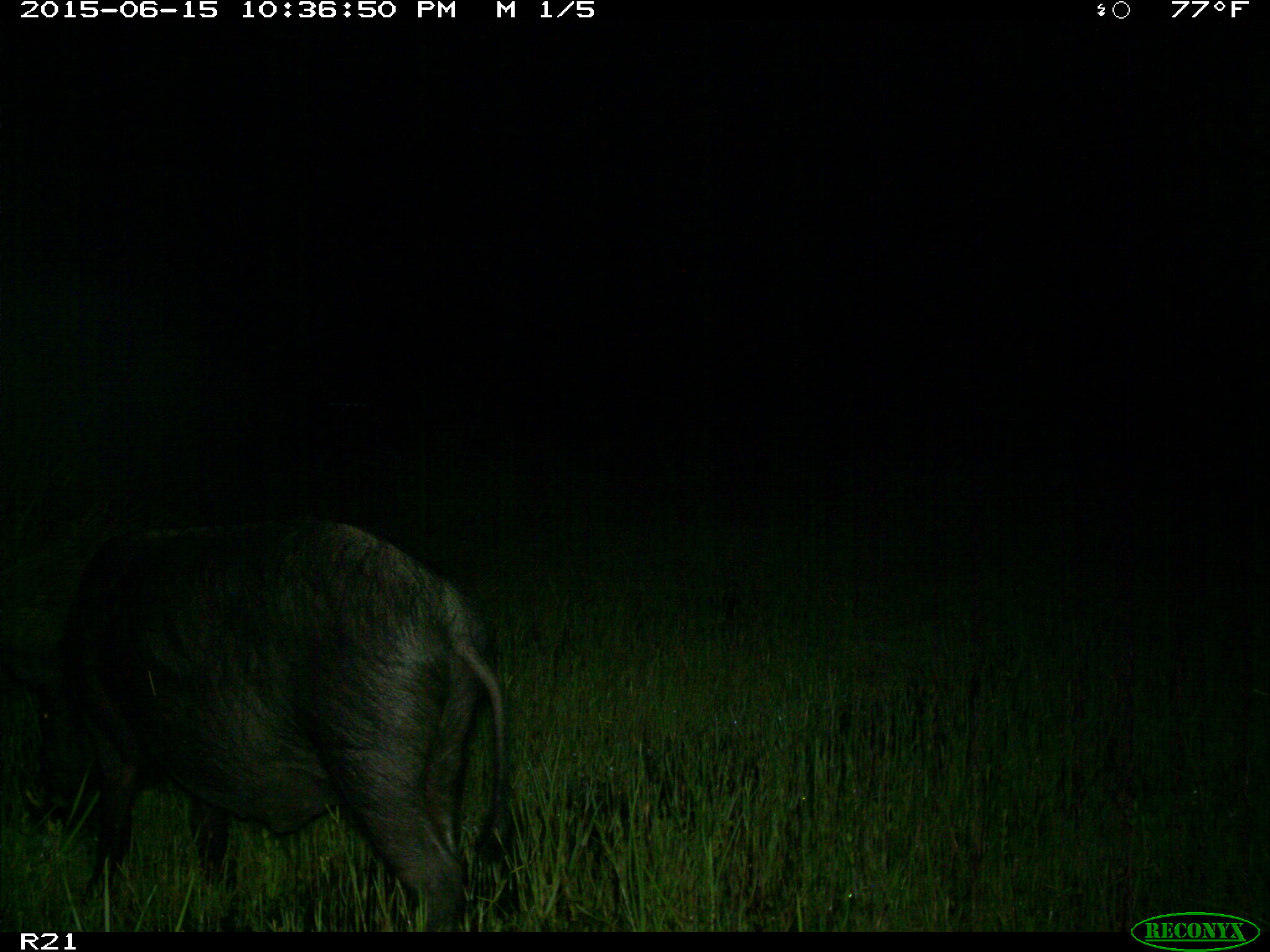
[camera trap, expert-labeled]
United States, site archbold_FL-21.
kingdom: Animalia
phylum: Chordata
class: Mammalia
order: Artiodactyla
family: Suidae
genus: Sus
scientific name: Sus scrofa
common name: wild boar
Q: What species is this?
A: Sus scrofa (wild boar).